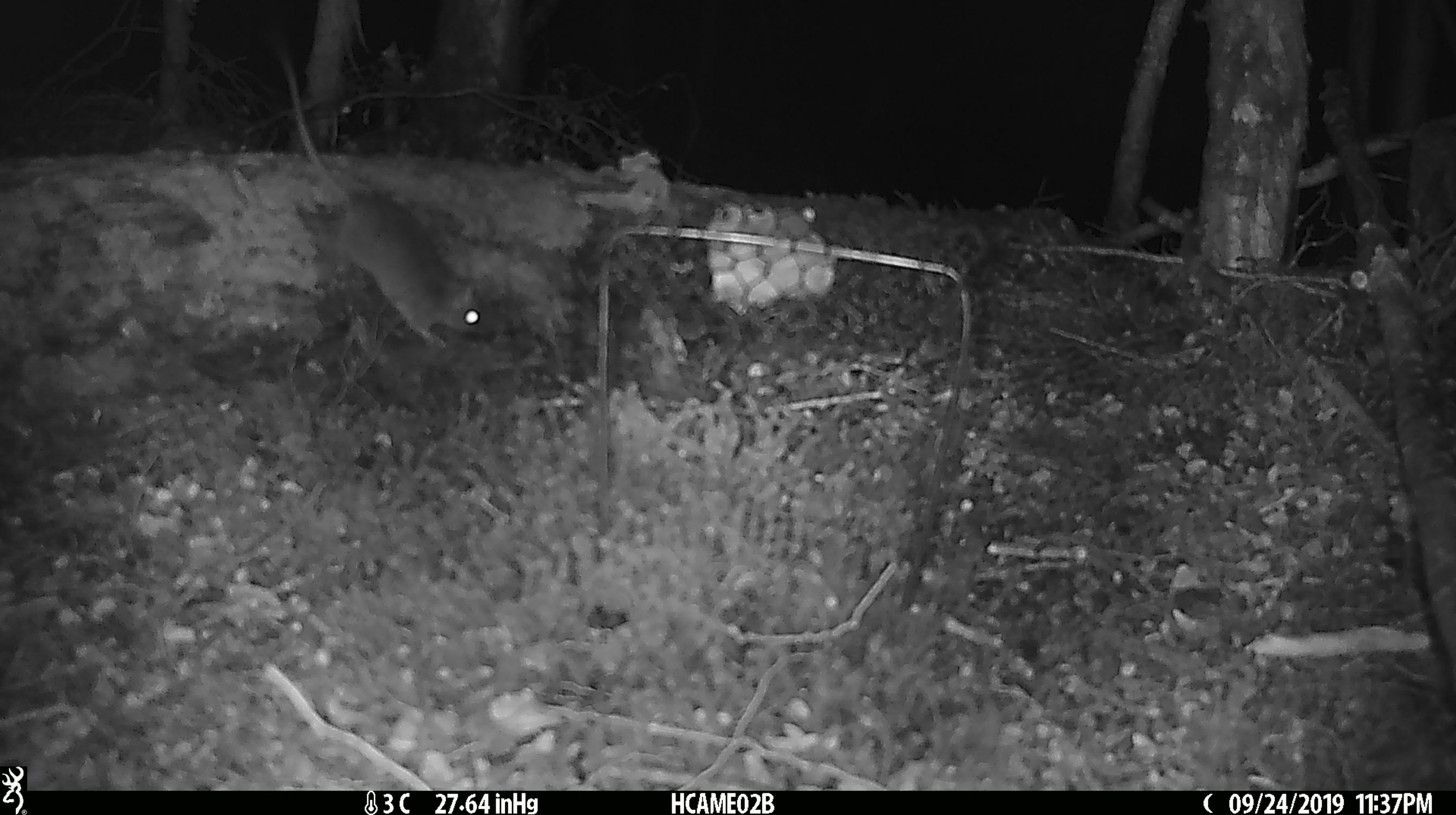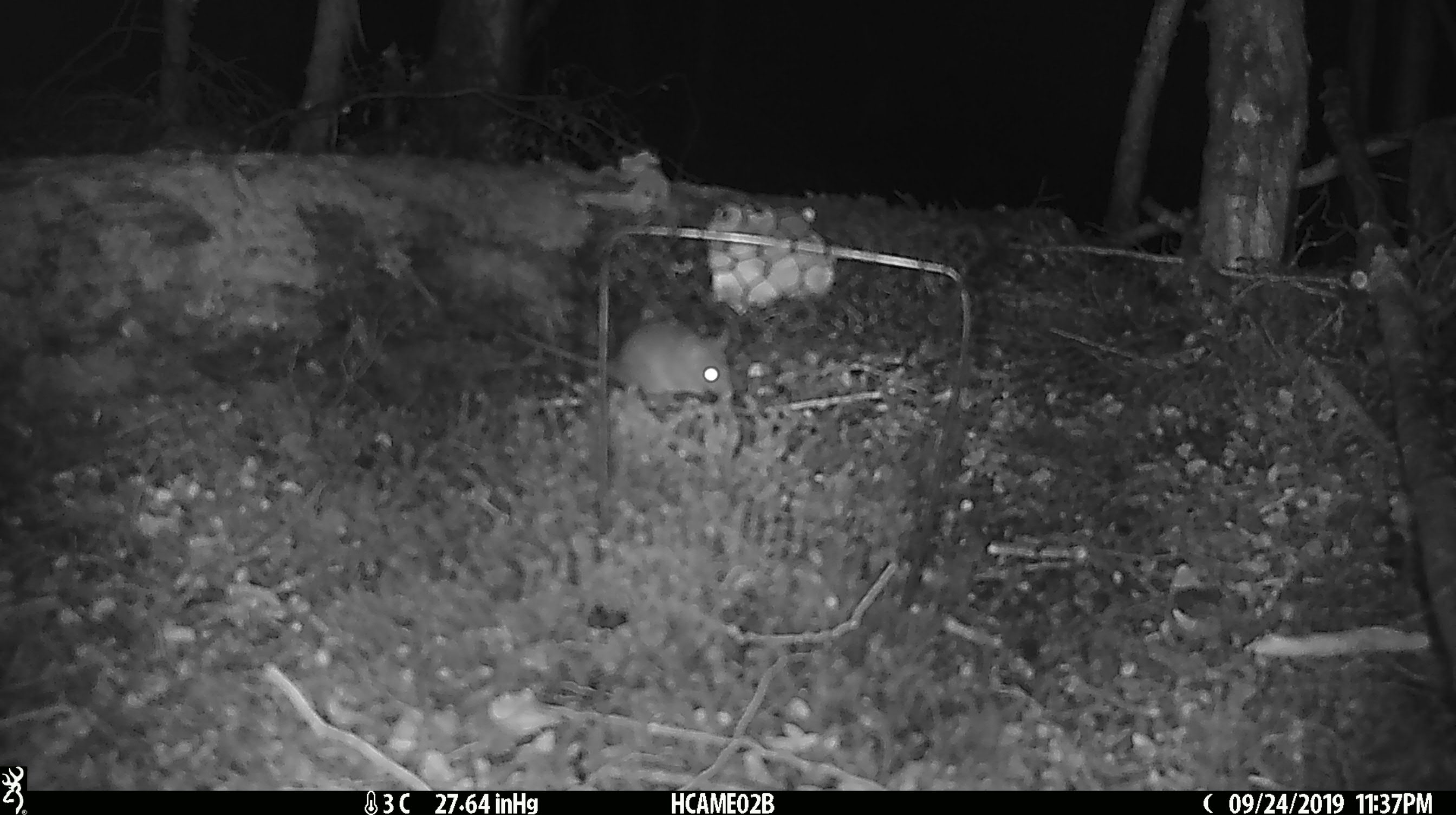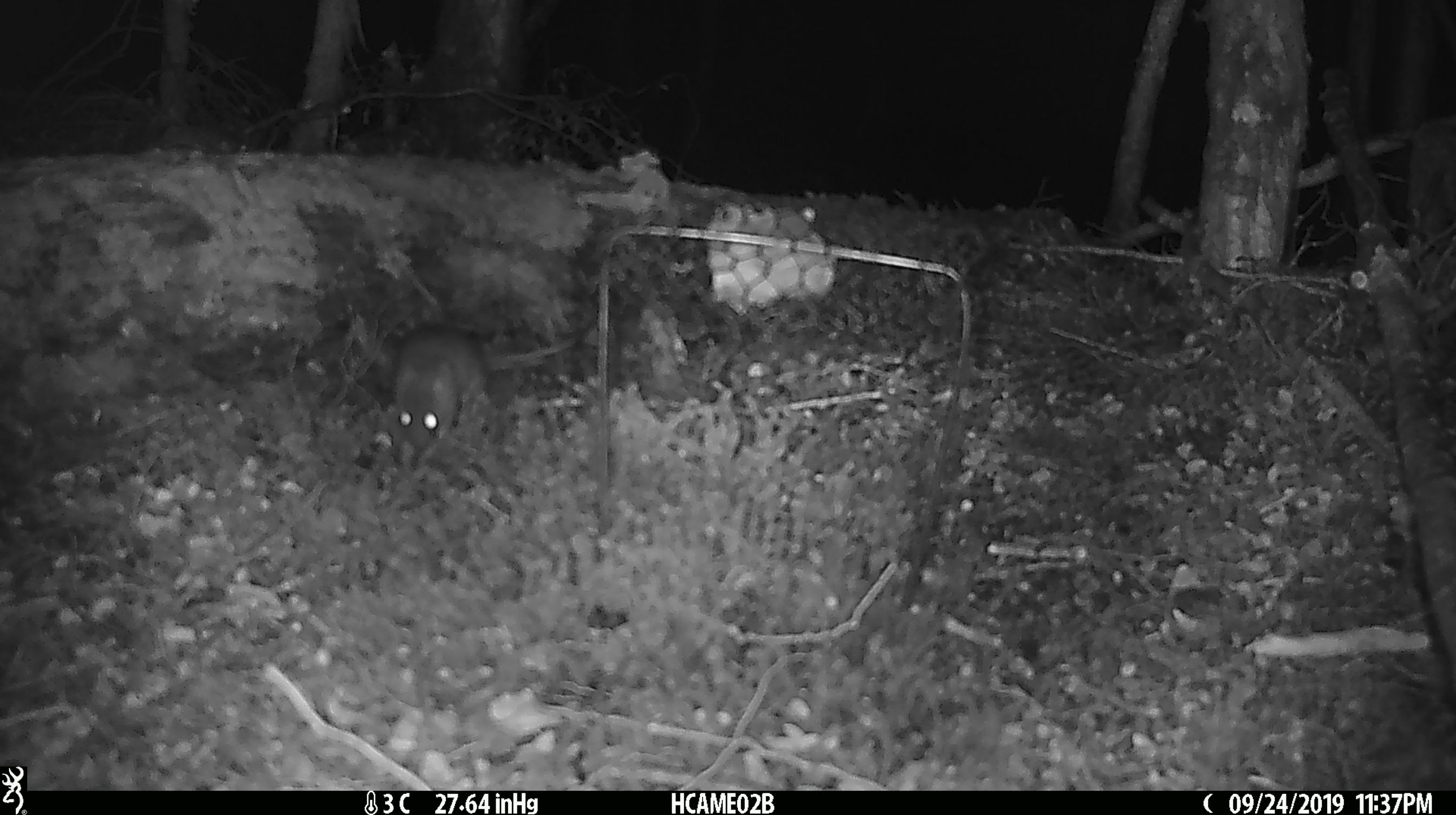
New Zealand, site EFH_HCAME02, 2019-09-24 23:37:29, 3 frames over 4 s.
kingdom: Animalia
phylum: Chordata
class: Mammalia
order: Rodentia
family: Muridae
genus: Mus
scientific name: Mus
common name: mouse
Mouse (Mus).